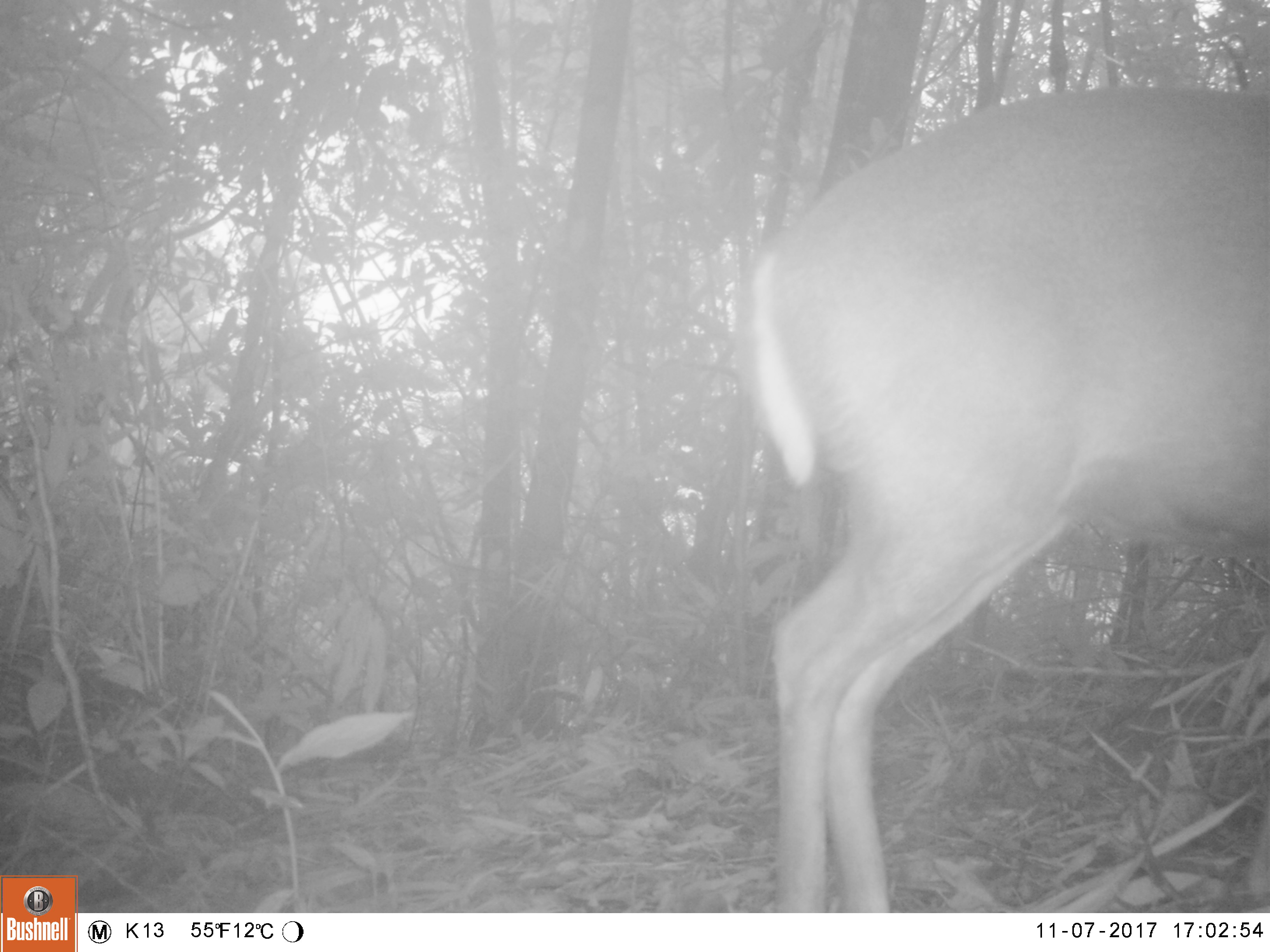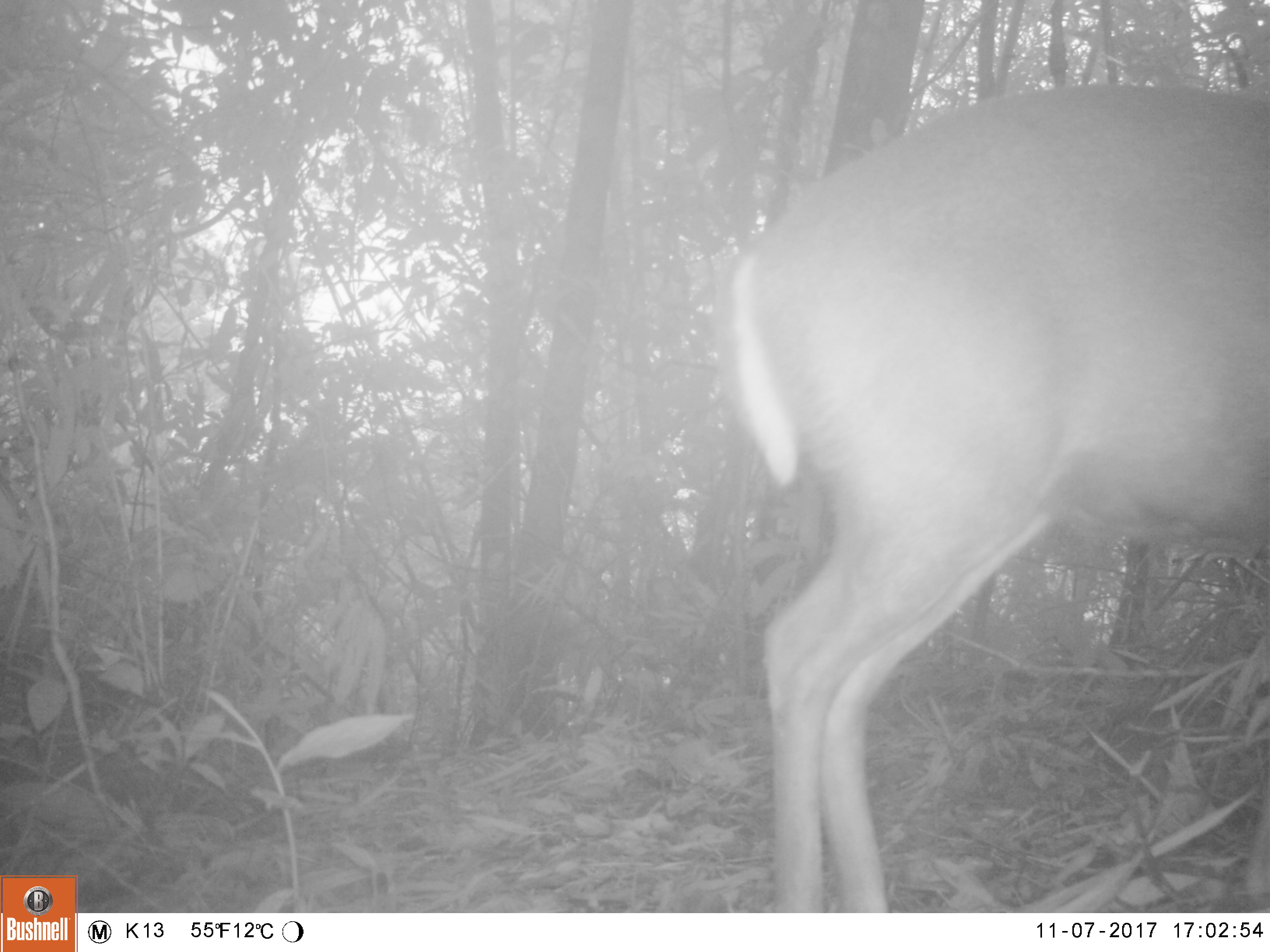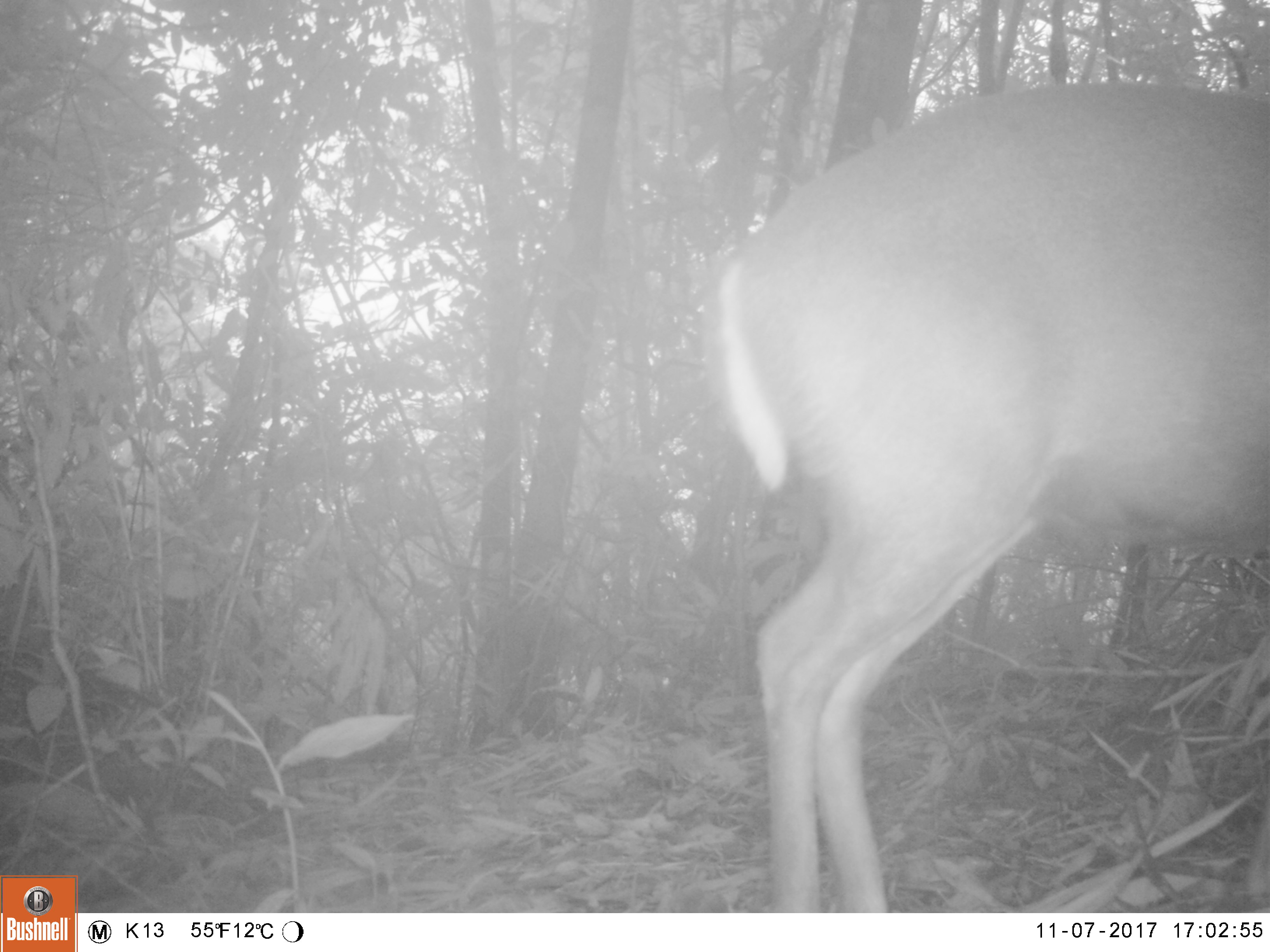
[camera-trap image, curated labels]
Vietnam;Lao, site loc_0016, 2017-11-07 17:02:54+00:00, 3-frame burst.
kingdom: Animalia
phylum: Chordata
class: Mammalia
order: Artiodactyla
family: Cervidae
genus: Muntiacus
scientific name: Muntiacus rooseveltorum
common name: roosevelt's muntjac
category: roosevelts muntjac group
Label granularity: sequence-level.